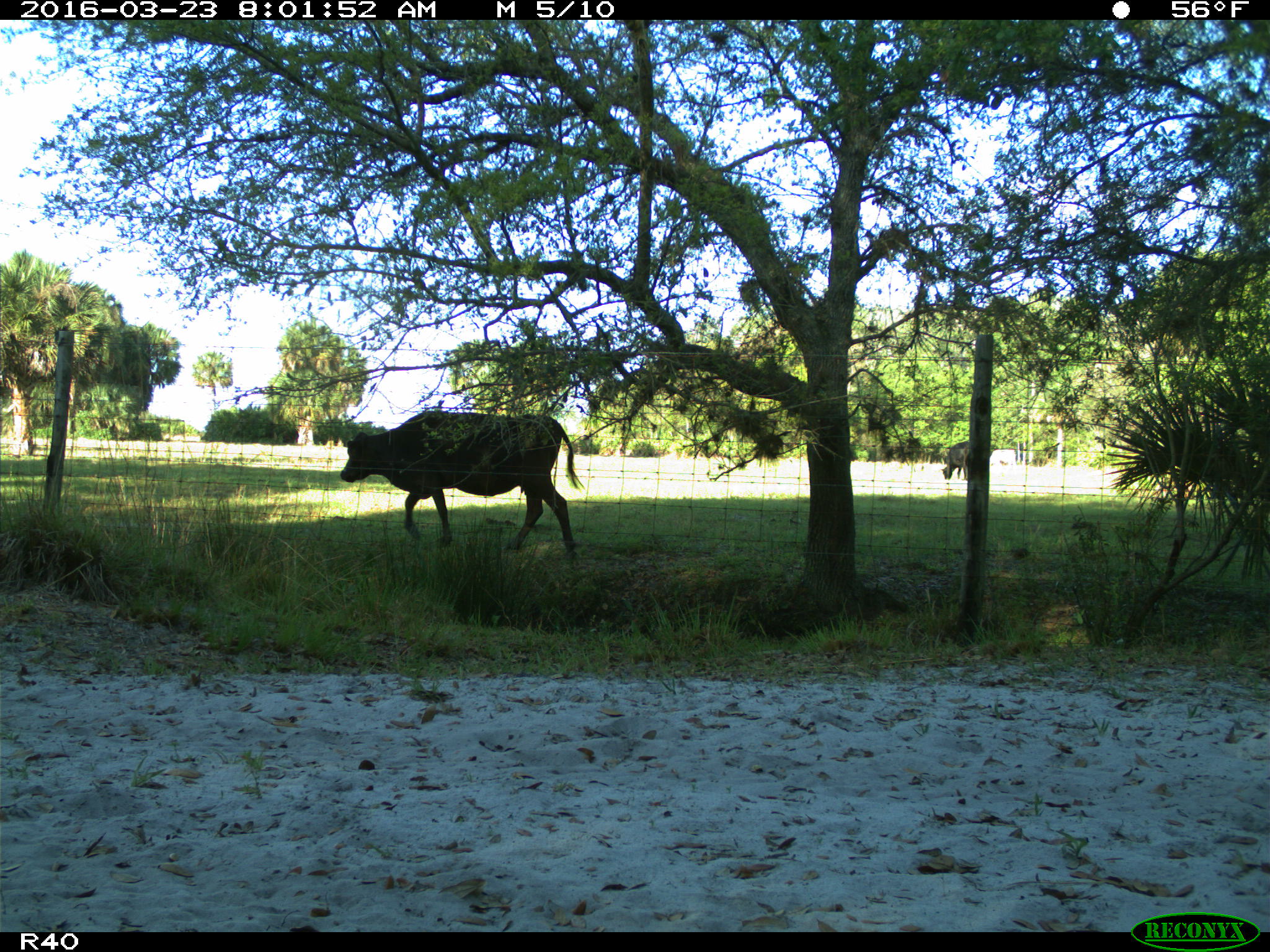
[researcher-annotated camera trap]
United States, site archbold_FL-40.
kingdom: Animalia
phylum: Chordata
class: Mammalia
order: Artiodactyla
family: Bovidae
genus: Bos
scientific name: Bos taurus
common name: domestic cow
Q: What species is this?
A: Bos taurus (domestic cow).